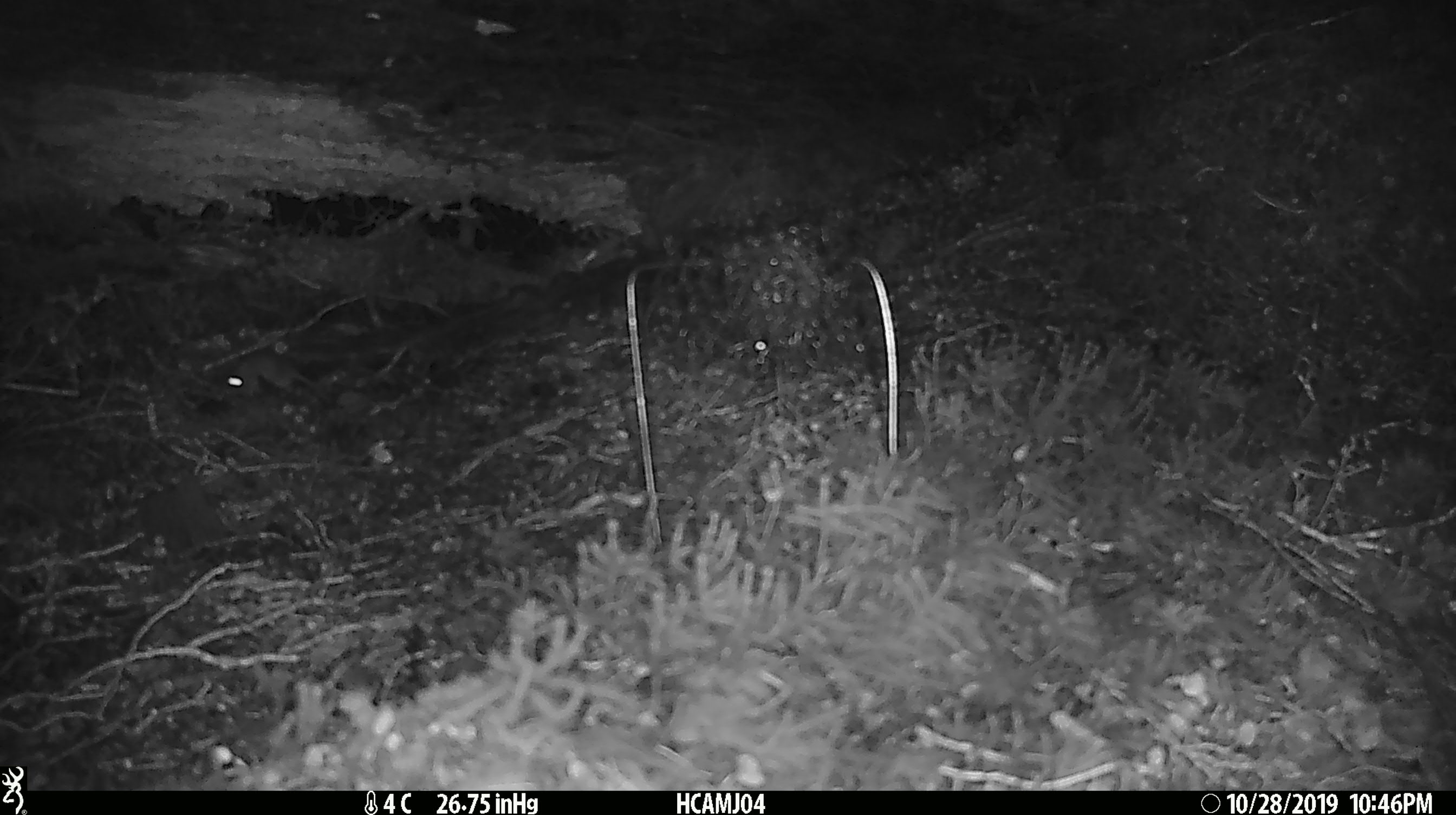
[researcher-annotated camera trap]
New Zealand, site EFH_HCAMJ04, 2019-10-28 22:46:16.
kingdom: Animalia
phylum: Chordata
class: Mammalia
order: Rodentia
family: Muridae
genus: Mus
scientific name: Mus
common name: mouse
Mouse (Mus).